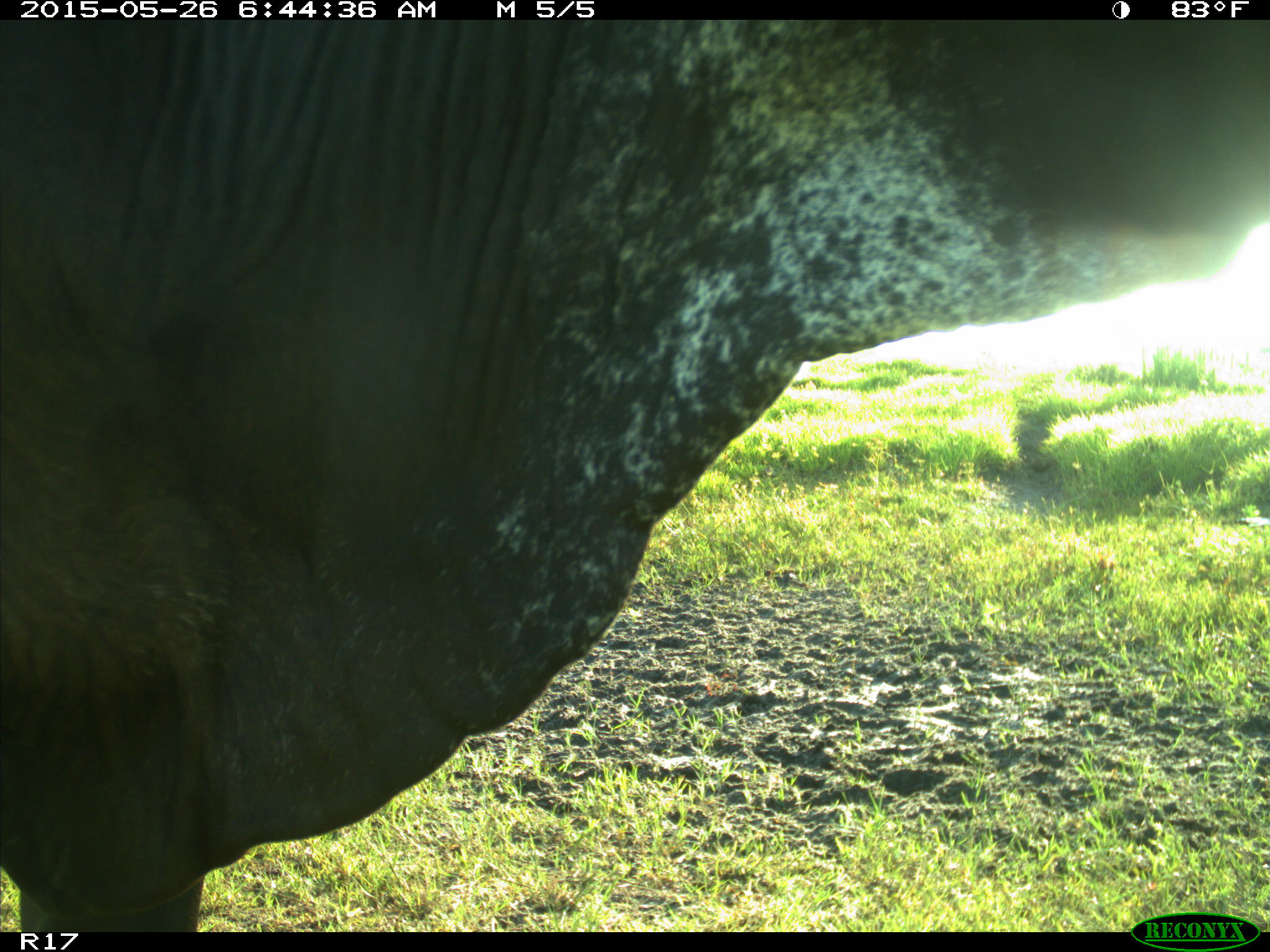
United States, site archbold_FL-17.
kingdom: Animalia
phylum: Chordata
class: Mammalia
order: Artiodactyla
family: Bovidae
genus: Bos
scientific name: Bos taurus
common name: domestic cow